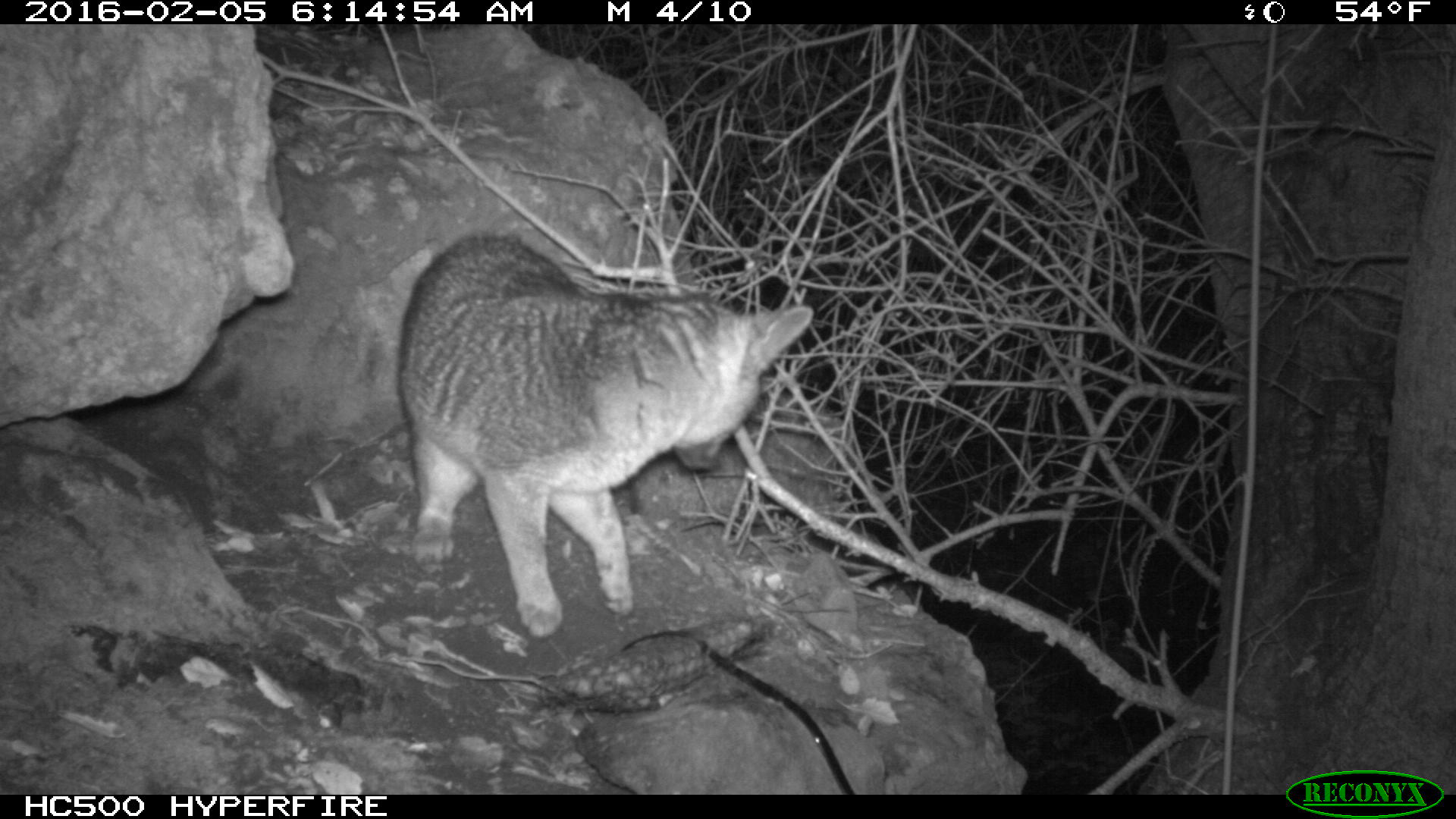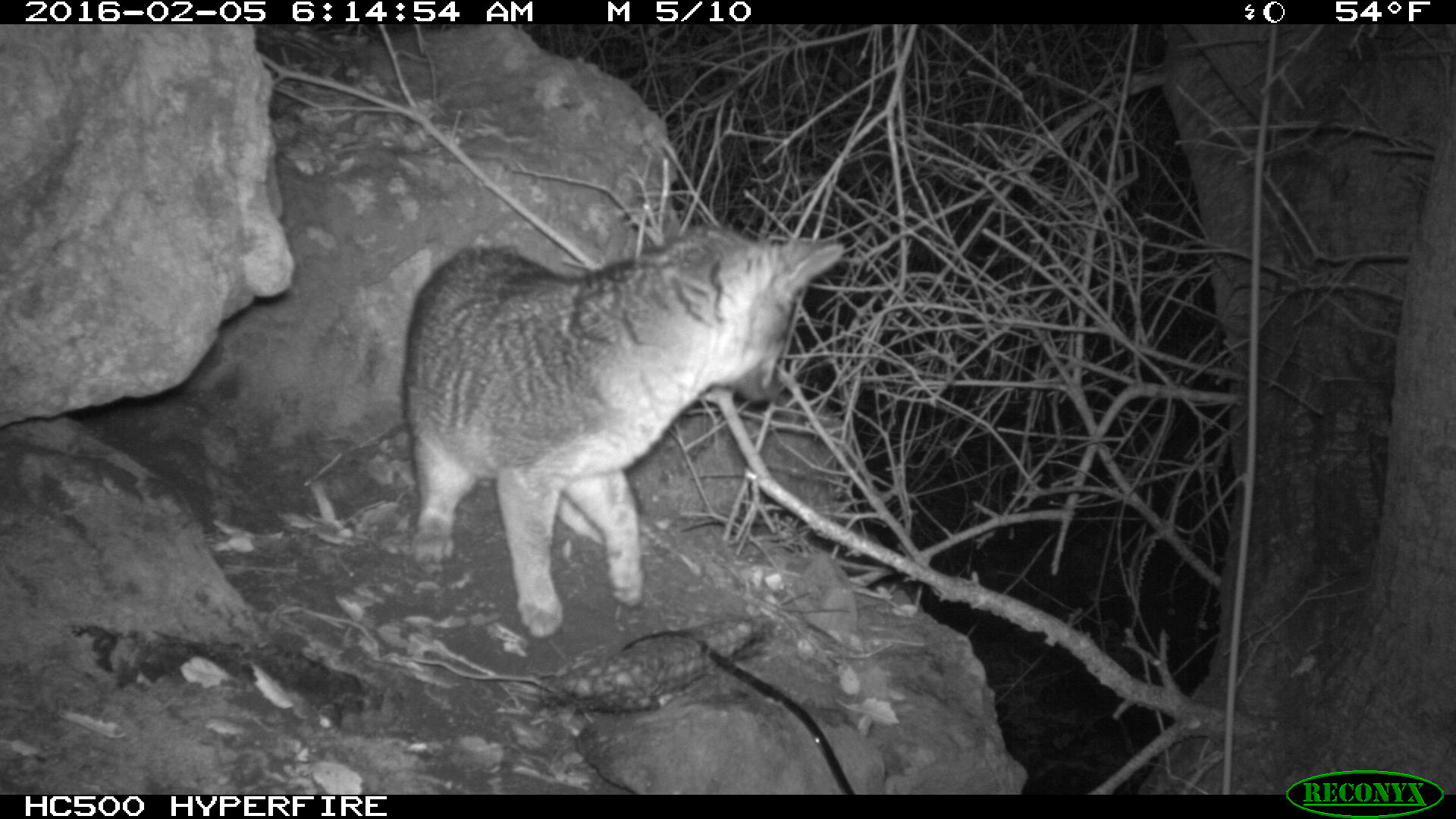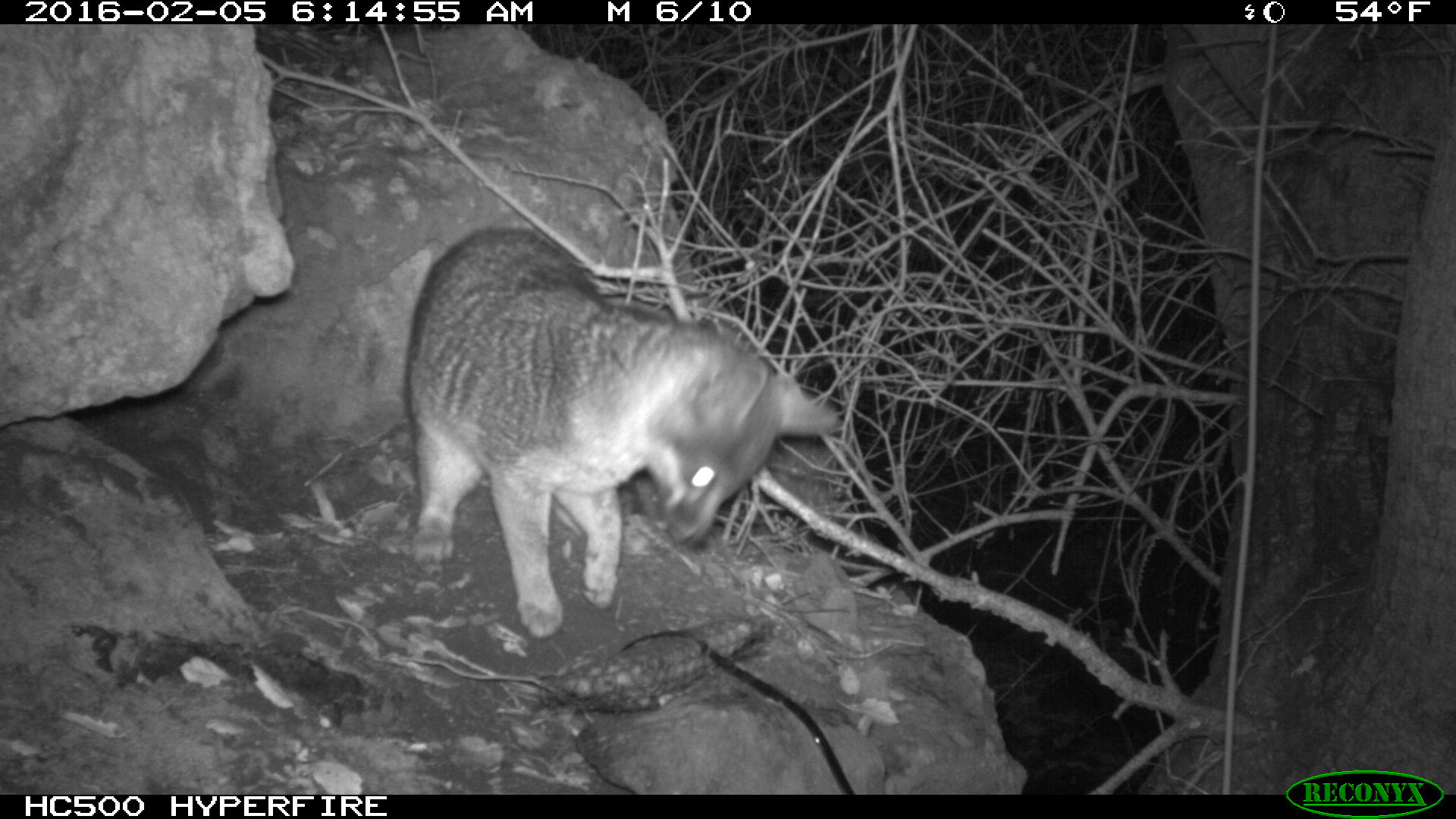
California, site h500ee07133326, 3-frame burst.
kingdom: Animalia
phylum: Chordata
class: Mammalia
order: Carnivora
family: Canidae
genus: Urocyon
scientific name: Urocyon littoralis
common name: island fox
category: fox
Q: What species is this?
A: Fox (island fox) (Urocyon littoralis).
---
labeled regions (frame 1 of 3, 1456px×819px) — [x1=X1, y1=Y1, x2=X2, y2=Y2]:
fox: [x1=396, y1=225, x2=815, y2=642]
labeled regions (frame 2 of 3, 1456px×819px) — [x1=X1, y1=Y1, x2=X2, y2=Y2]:
fox: [x1=402, y1=224, x2=846, y2=639]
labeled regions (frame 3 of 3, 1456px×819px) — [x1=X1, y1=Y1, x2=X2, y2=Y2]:
fox: [x1=404, y1=225, x2=839, y2=637]